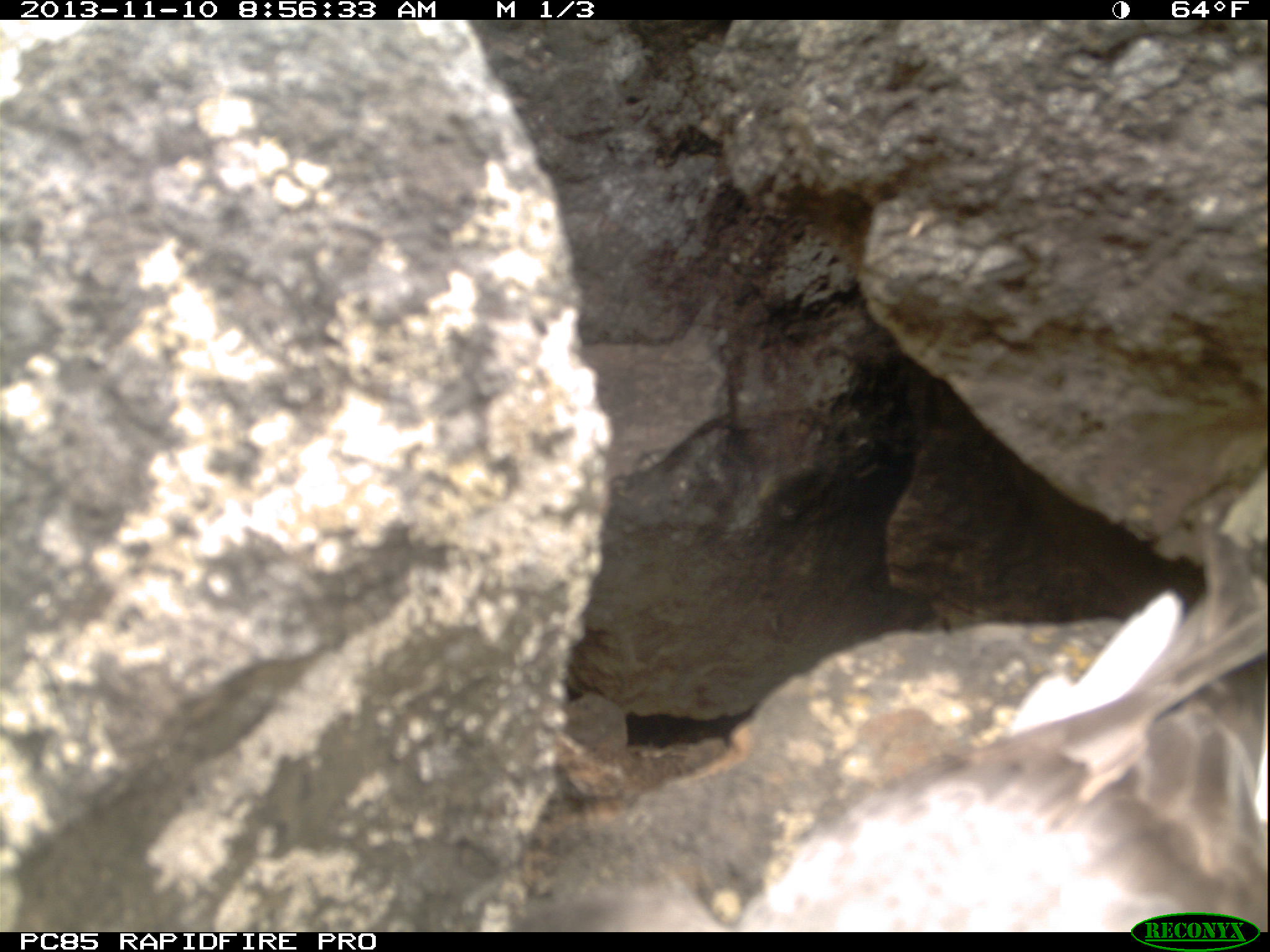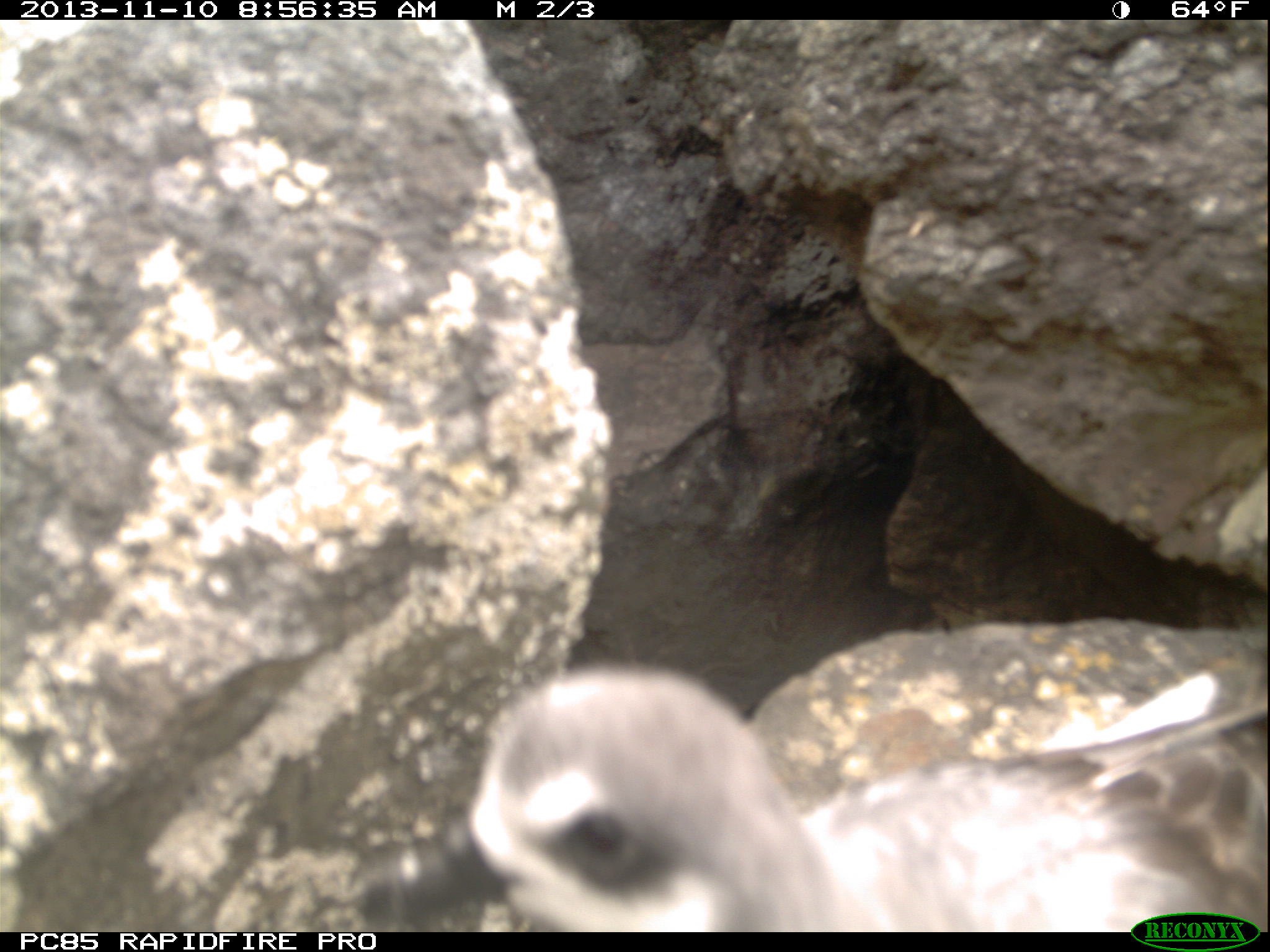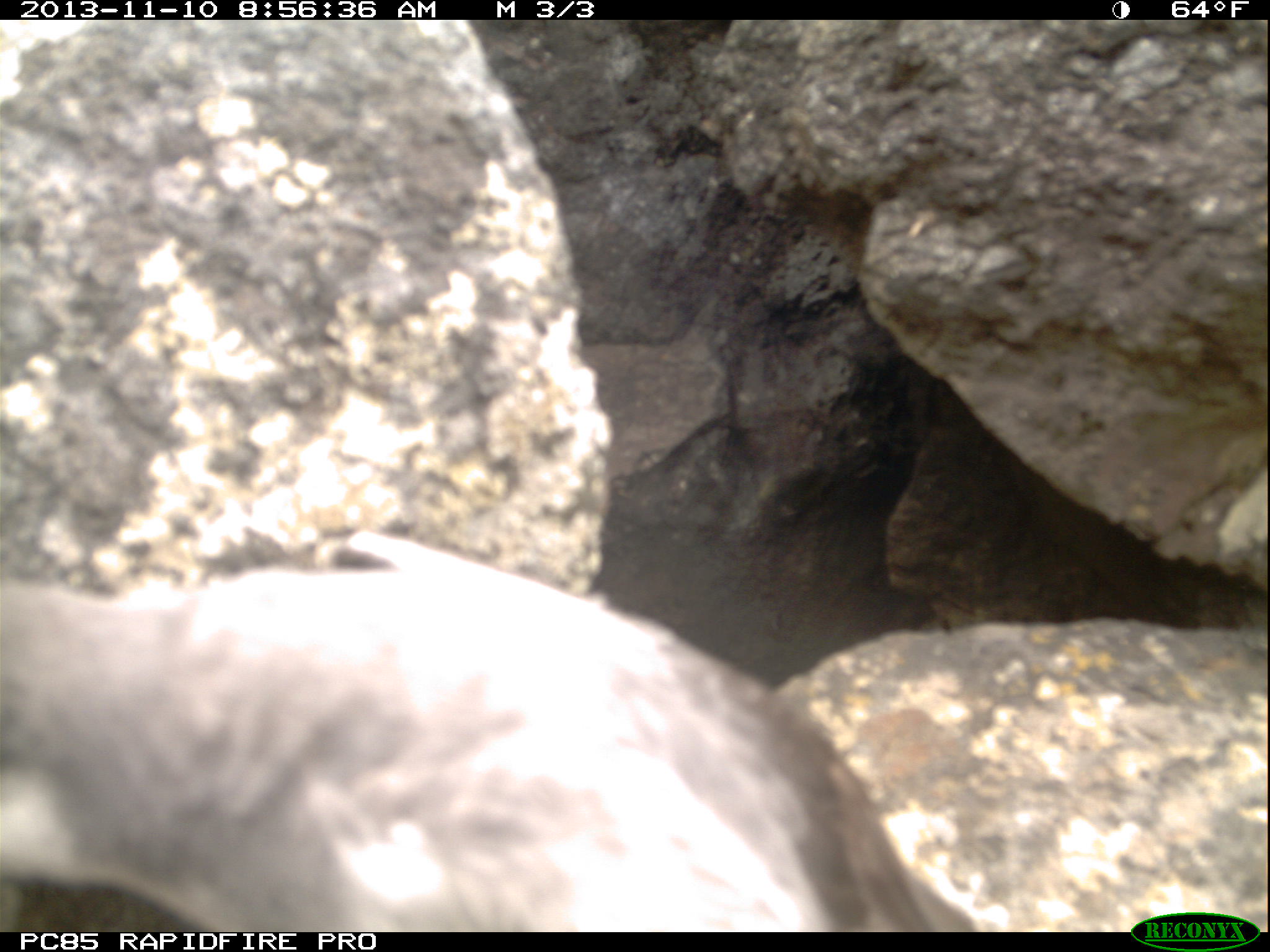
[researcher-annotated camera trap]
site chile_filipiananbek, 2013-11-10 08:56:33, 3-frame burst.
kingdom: Animalia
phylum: Chordata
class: Aves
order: Procellariiformes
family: Procellariidae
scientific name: Procellariidae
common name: petrel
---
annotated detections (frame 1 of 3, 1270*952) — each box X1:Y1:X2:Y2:
petrel: 490:493:1270:927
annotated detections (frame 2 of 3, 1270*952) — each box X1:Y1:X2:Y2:
petrel: 425:644:1269:930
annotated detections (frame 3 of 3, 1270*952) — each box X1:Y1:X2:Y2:
petrel: 0:537:1019:937